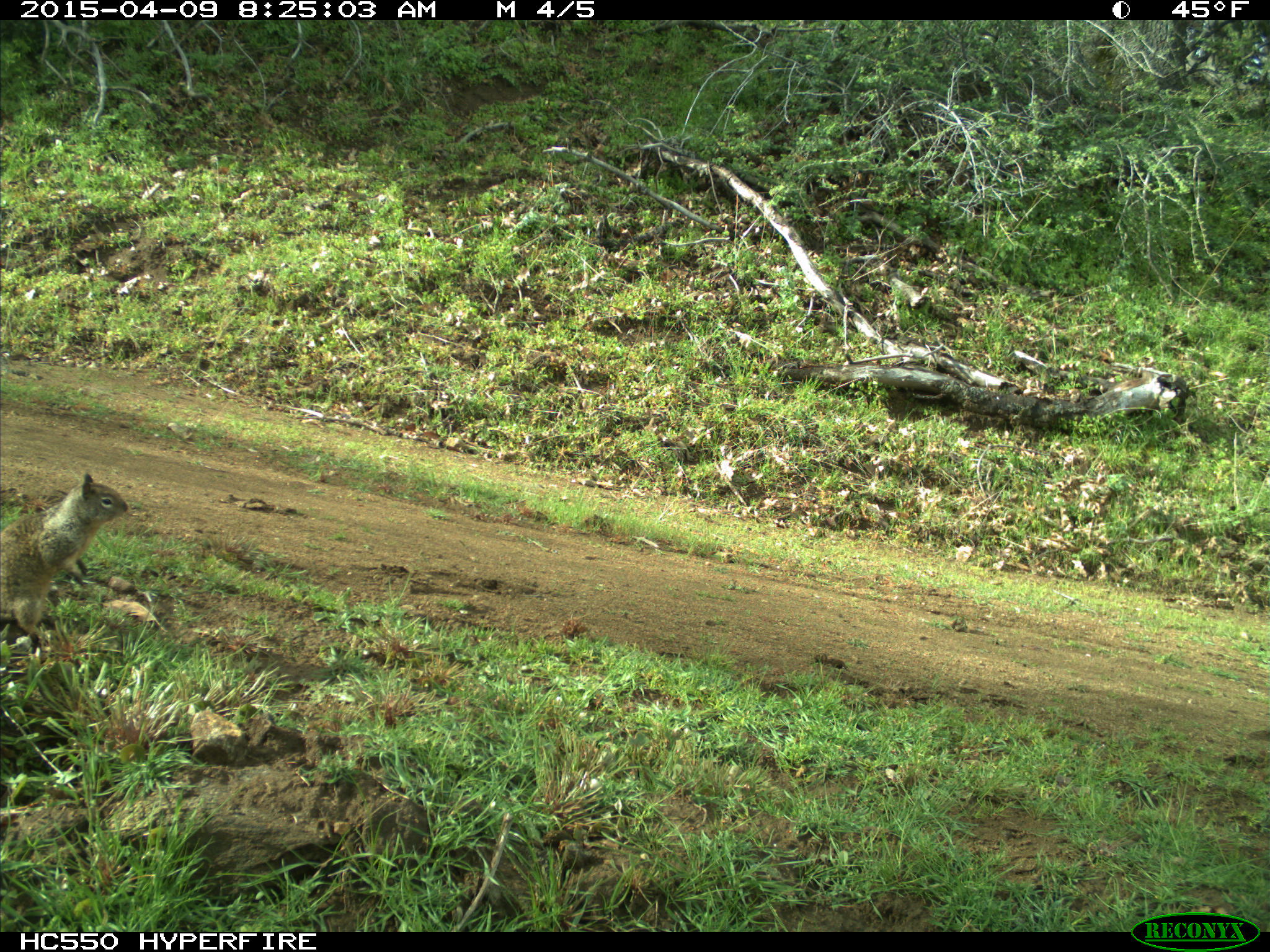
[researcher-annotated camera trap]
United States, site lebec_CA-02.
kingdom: Animalia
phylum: Chordata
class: Mammalia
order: Rodentia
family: Sciuridae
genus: Otospermophilus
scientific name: Otospermophilus beecheyi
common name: california ground squirrel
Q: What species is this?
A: Otospermophilus beecheyi (california ground squirrel).